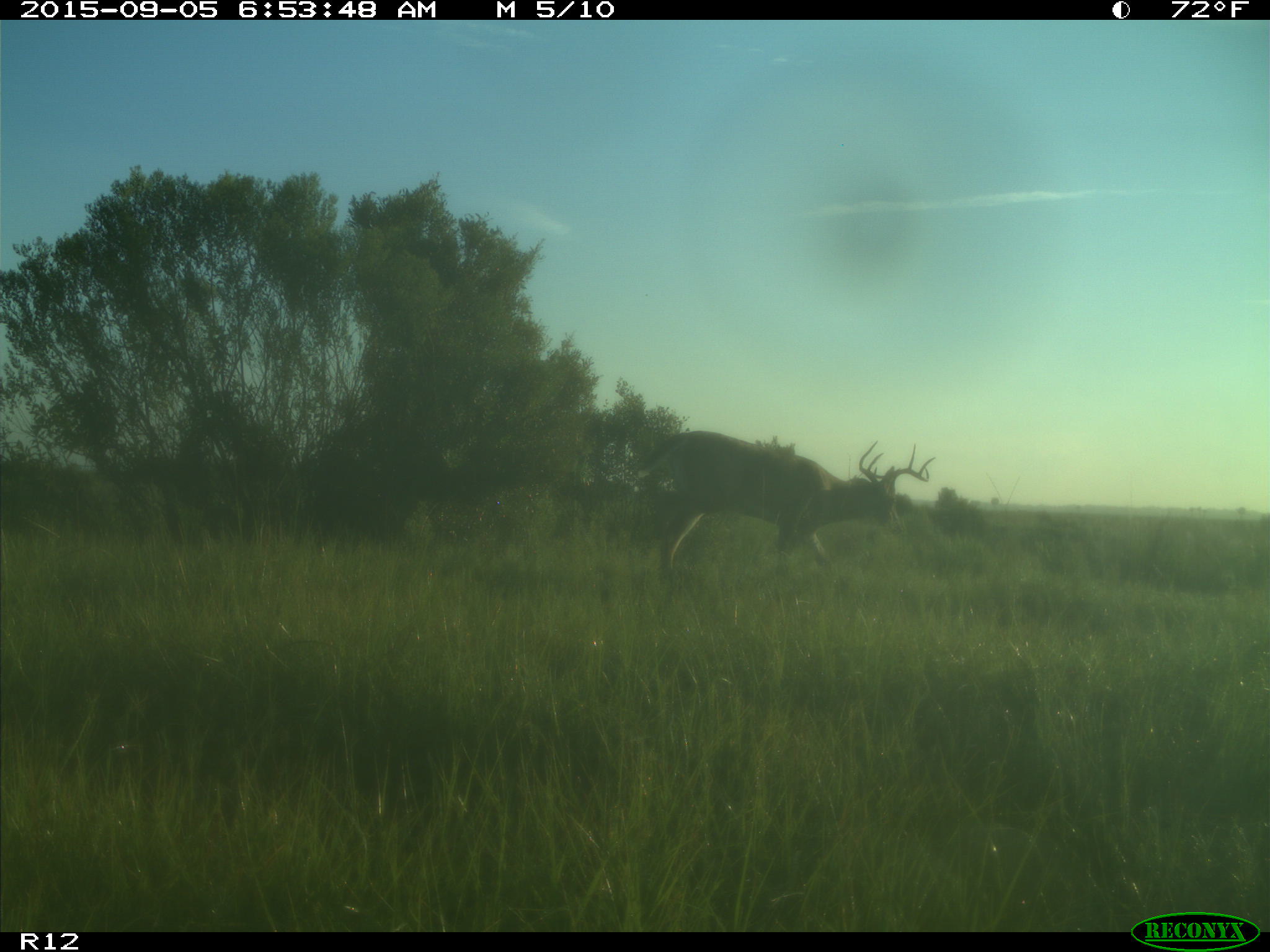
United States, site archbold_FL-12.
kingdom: Animalia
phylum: Chordata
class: Mammalia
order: Artiodactyla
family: Cervidae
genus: Odocoileus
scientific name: Odocoileus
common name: deer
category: unidentified deer